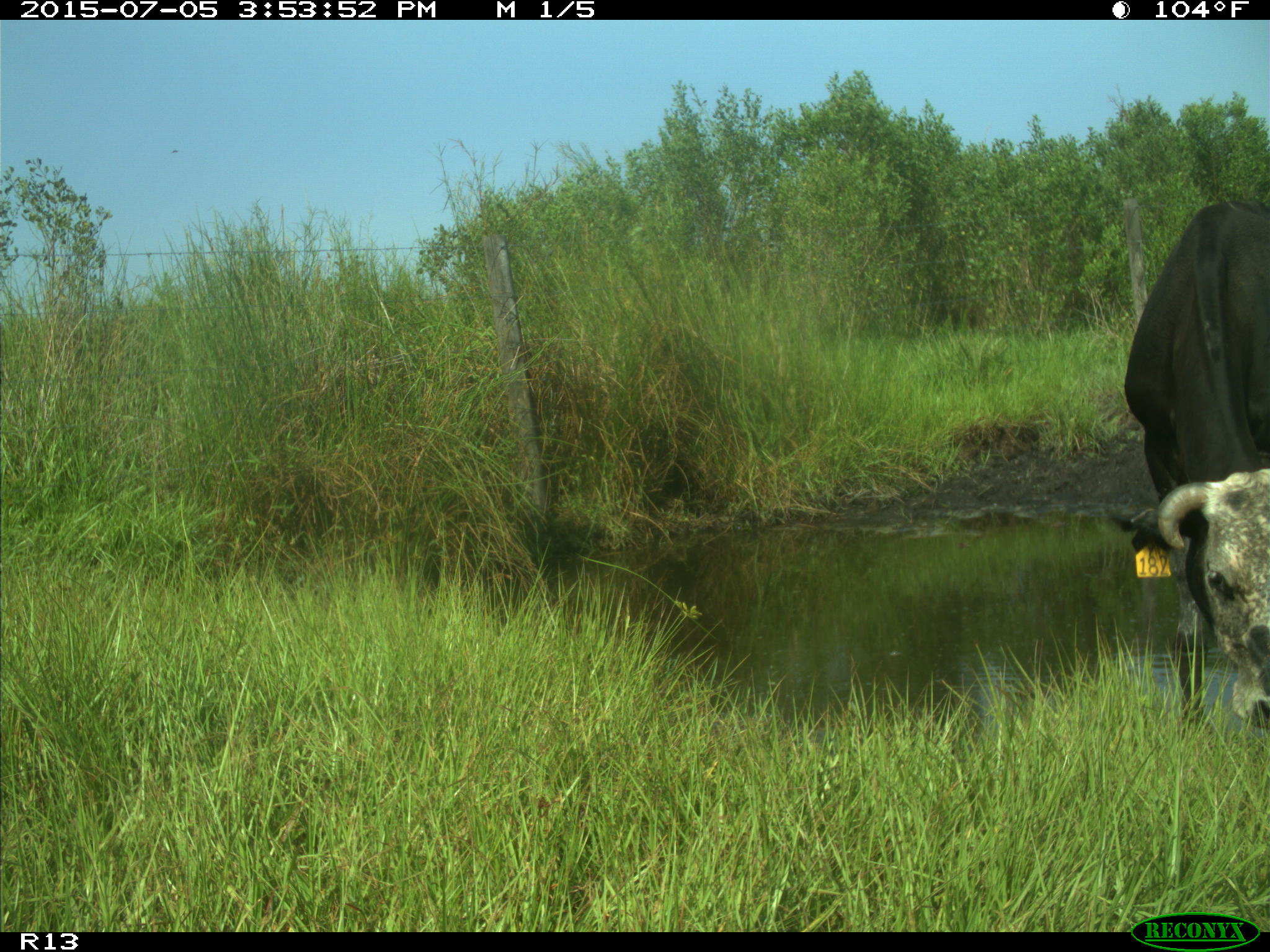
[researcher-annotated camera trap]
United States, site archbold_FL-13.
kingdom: Animalia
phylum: Chordata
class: Mammalia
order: Artiodactyla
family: Bovidae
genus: Bos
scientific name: Bos taurus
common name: domestic cow